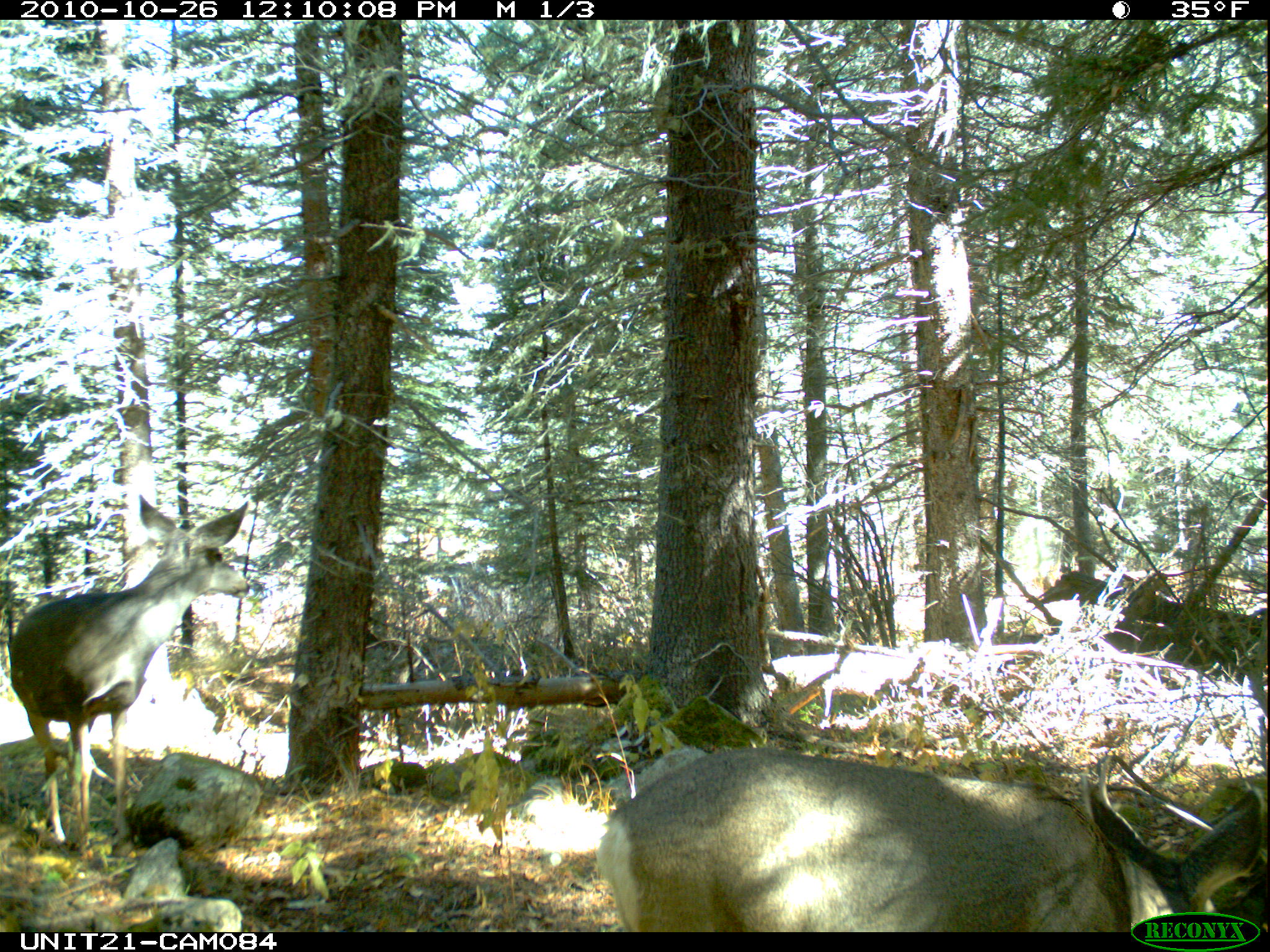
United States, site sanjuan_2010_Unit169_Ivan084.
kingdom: Animalia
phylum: Chordata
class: Mammalia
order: Artiodactyla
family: Cervidae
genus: Odocoileus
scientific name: Odocoileus hemionus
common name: mule deer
Odocoileus hemionus (mule deer).